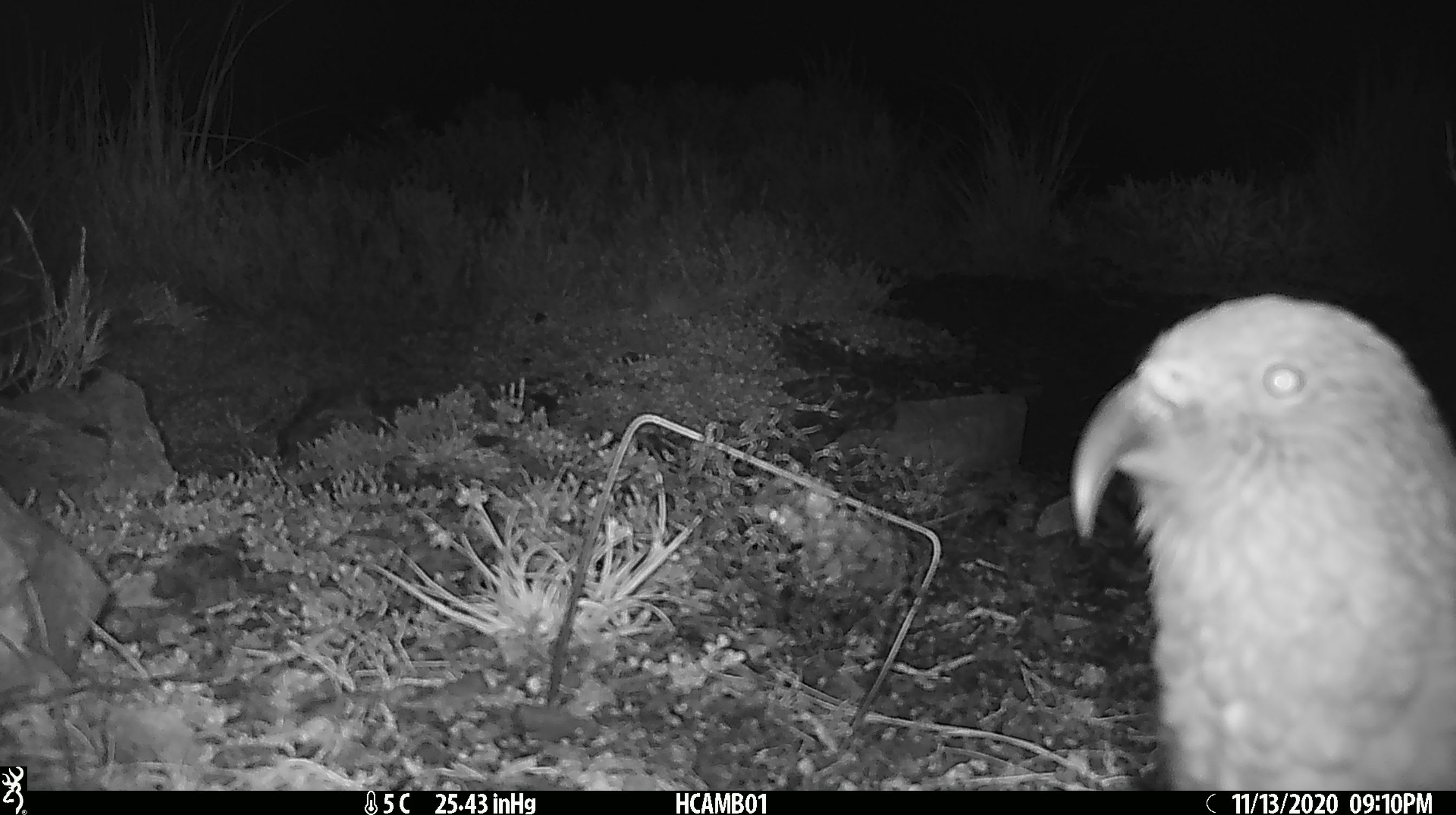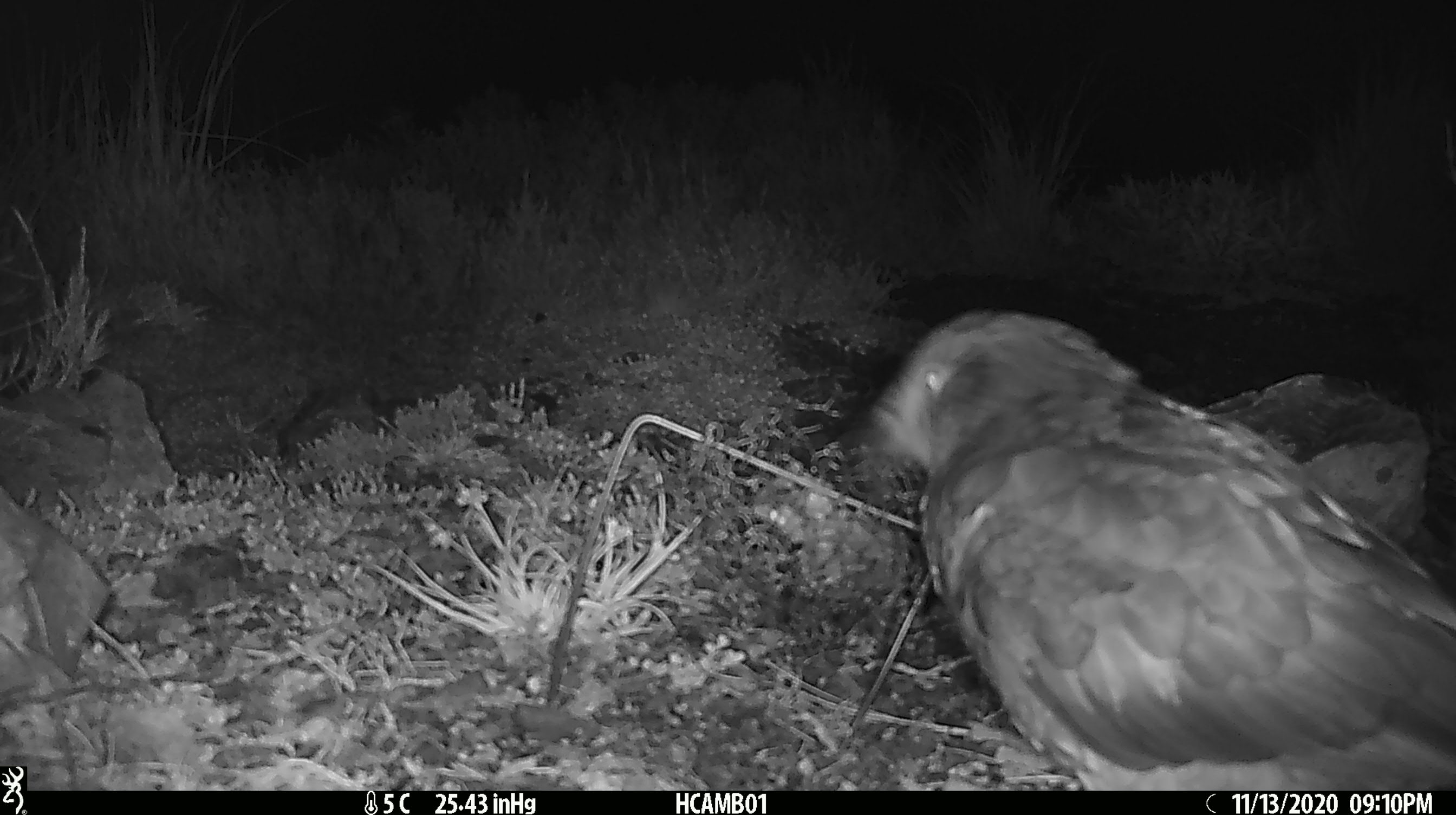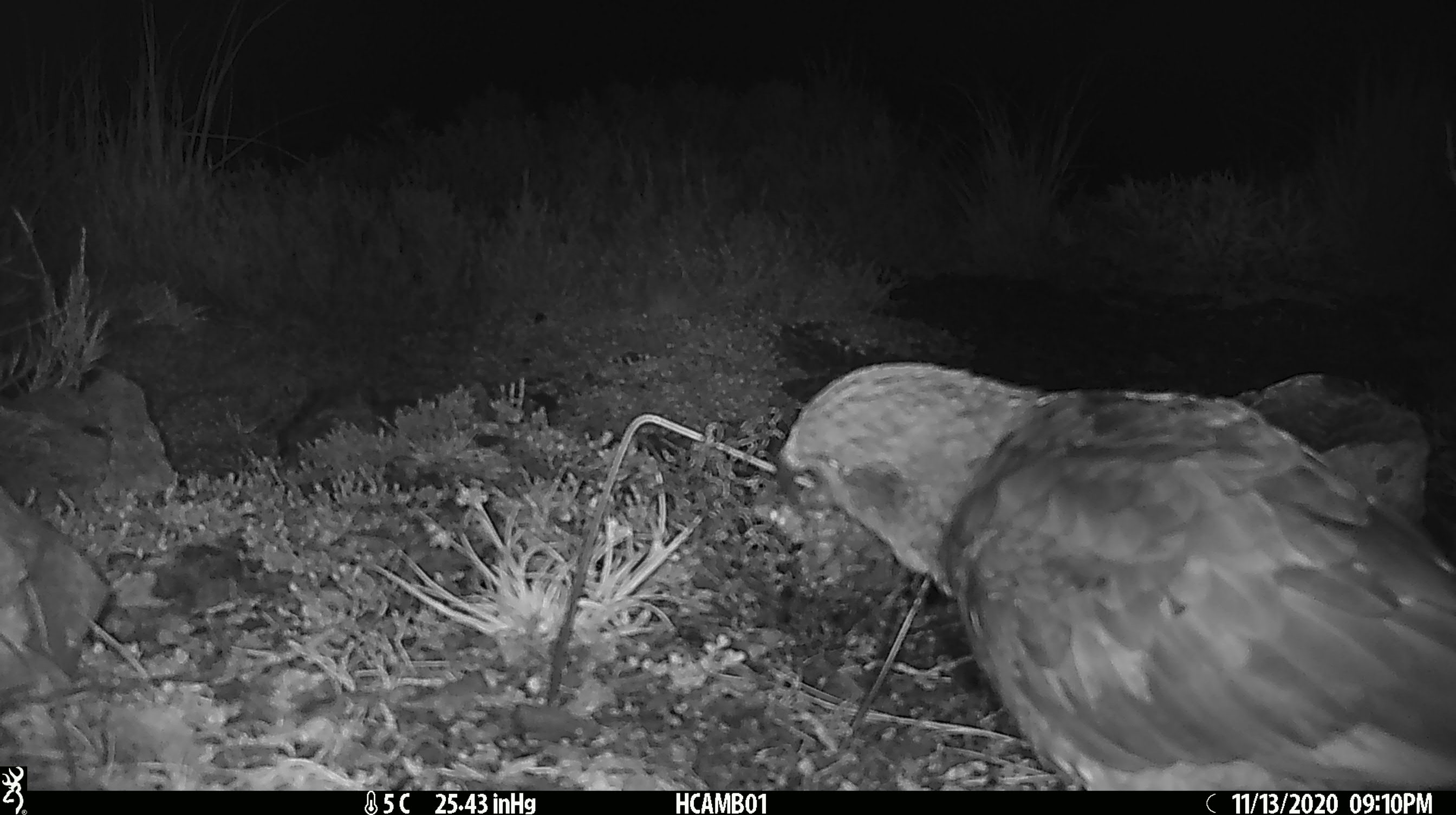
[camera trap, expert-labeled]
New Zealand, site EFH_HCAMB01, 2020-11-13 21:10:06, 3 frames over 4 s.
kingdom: Animalia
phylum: Chordata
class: Aves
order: Psittaciformes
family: Strigopidae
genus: Nestor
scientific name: Nestor notabilis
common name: kea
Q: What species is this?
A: Kea (Nestor notabilis).